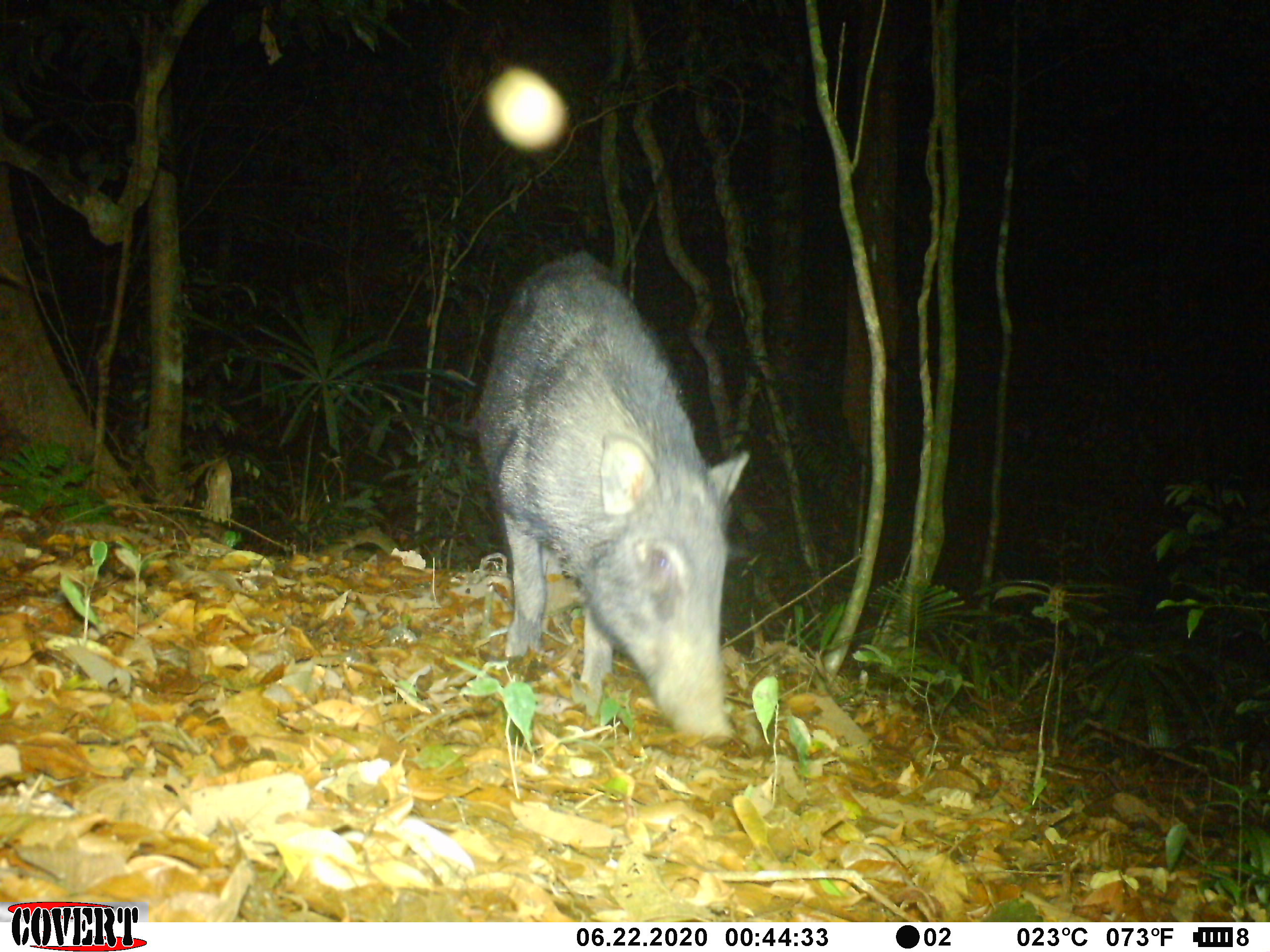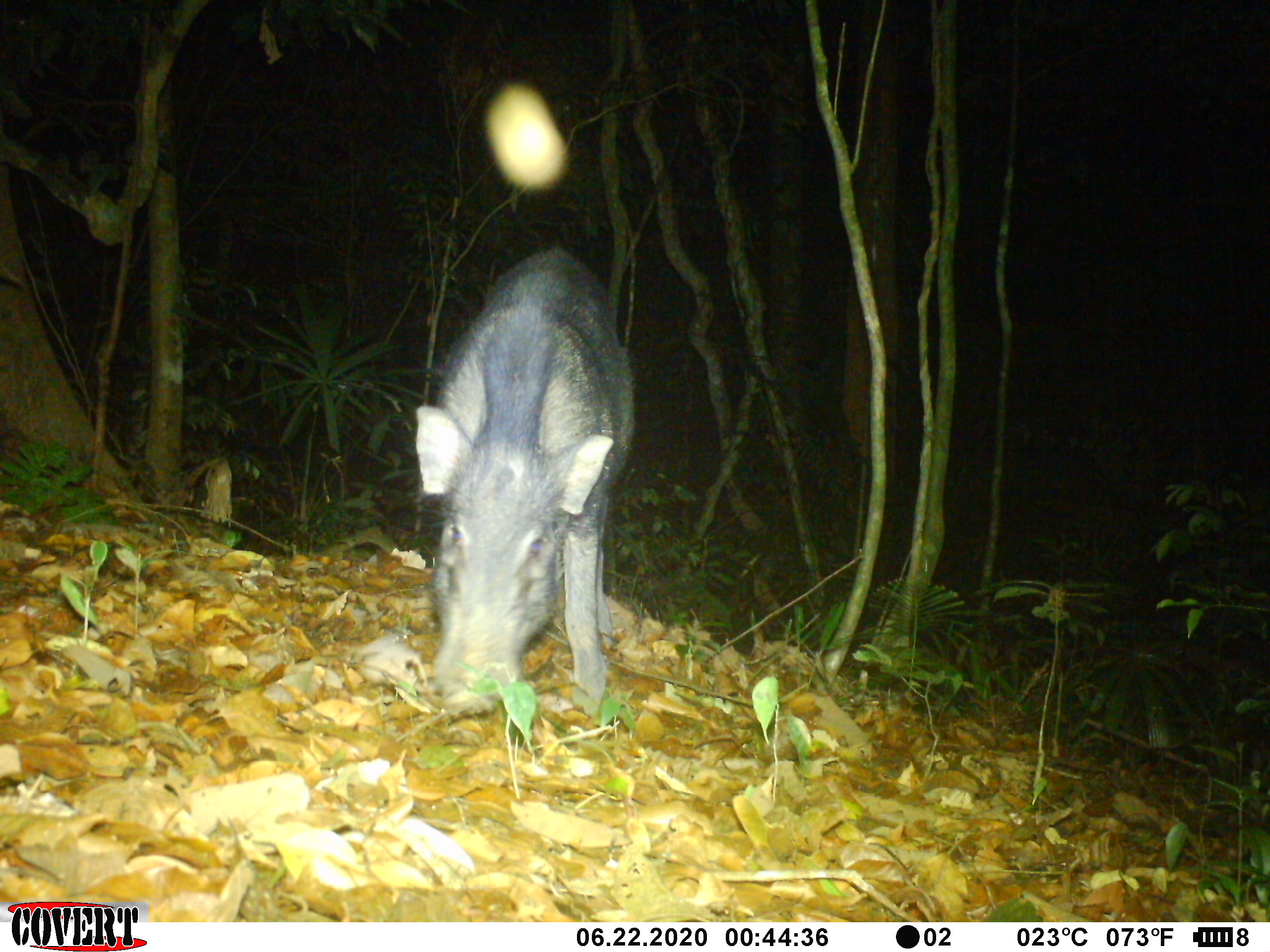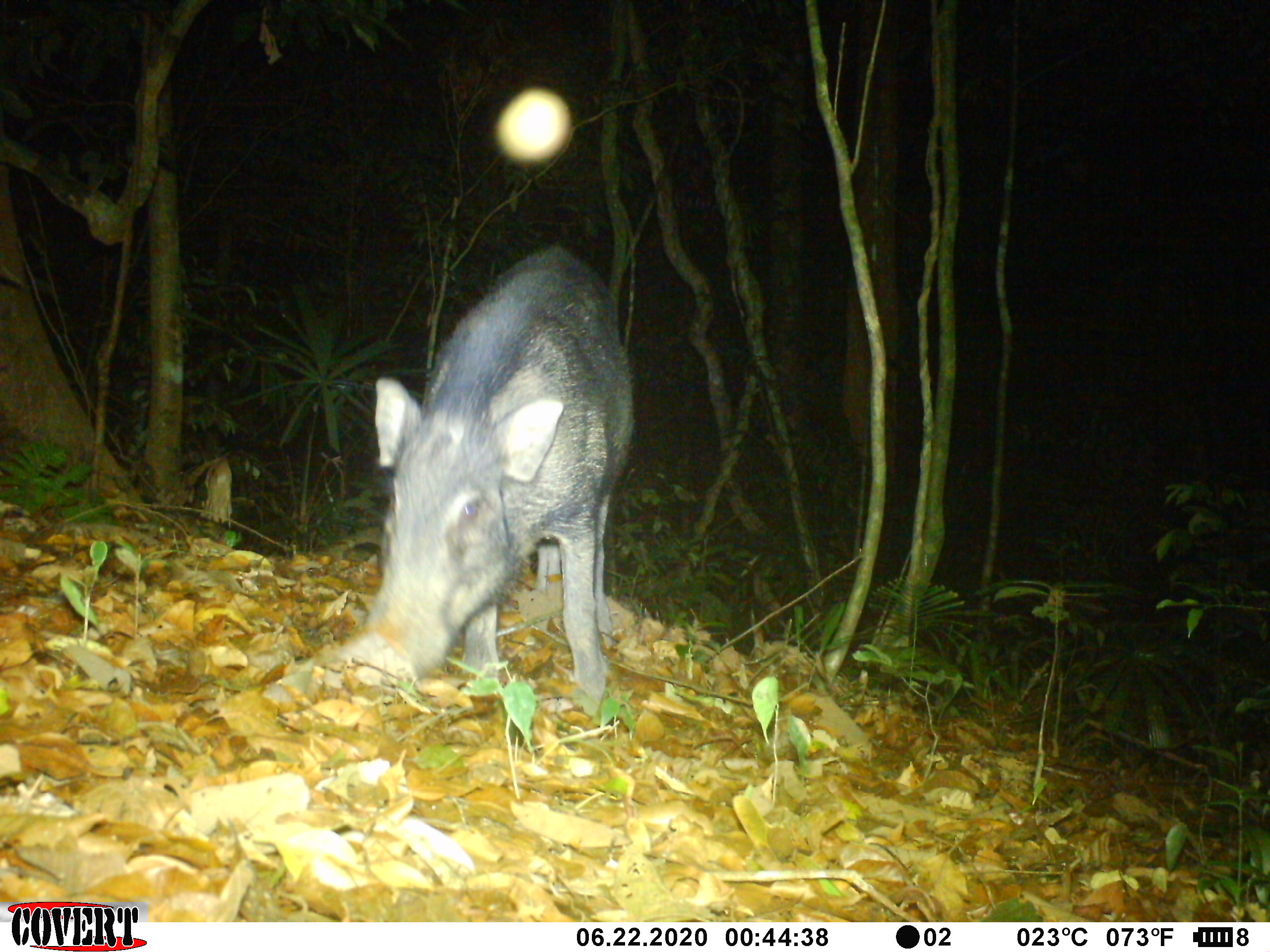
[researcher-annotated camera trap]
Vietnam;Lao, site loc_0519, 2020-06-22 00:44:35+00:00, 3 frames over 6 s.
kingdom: Animalia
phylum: Chordata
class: Mammalia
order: Artiodactyla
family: Suidae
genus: Sus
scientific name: Sus scrofa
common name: eurasian wild pig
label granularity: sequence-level